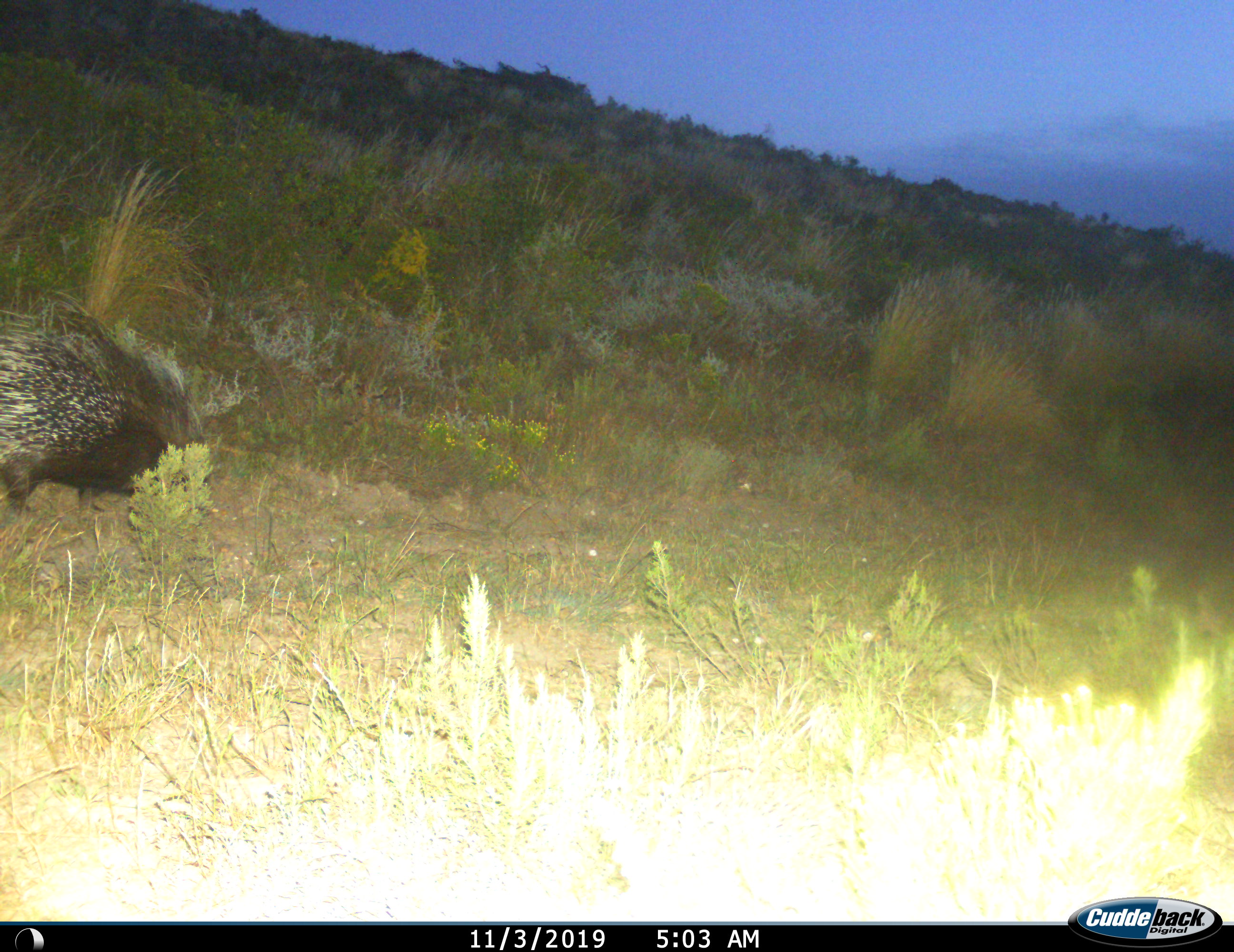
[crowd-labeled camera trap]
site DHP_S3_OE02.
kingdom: Animalia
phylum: Chordata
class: Mammalia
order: Rodentia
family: Hystricidae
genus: Hystrix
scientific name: Hystrix cristata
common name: crested porcupine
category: porcupine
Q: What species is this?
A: Porcupine (crested porcupine) (Hystrix cristata).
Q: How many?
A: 1.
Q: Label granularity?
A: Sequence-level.